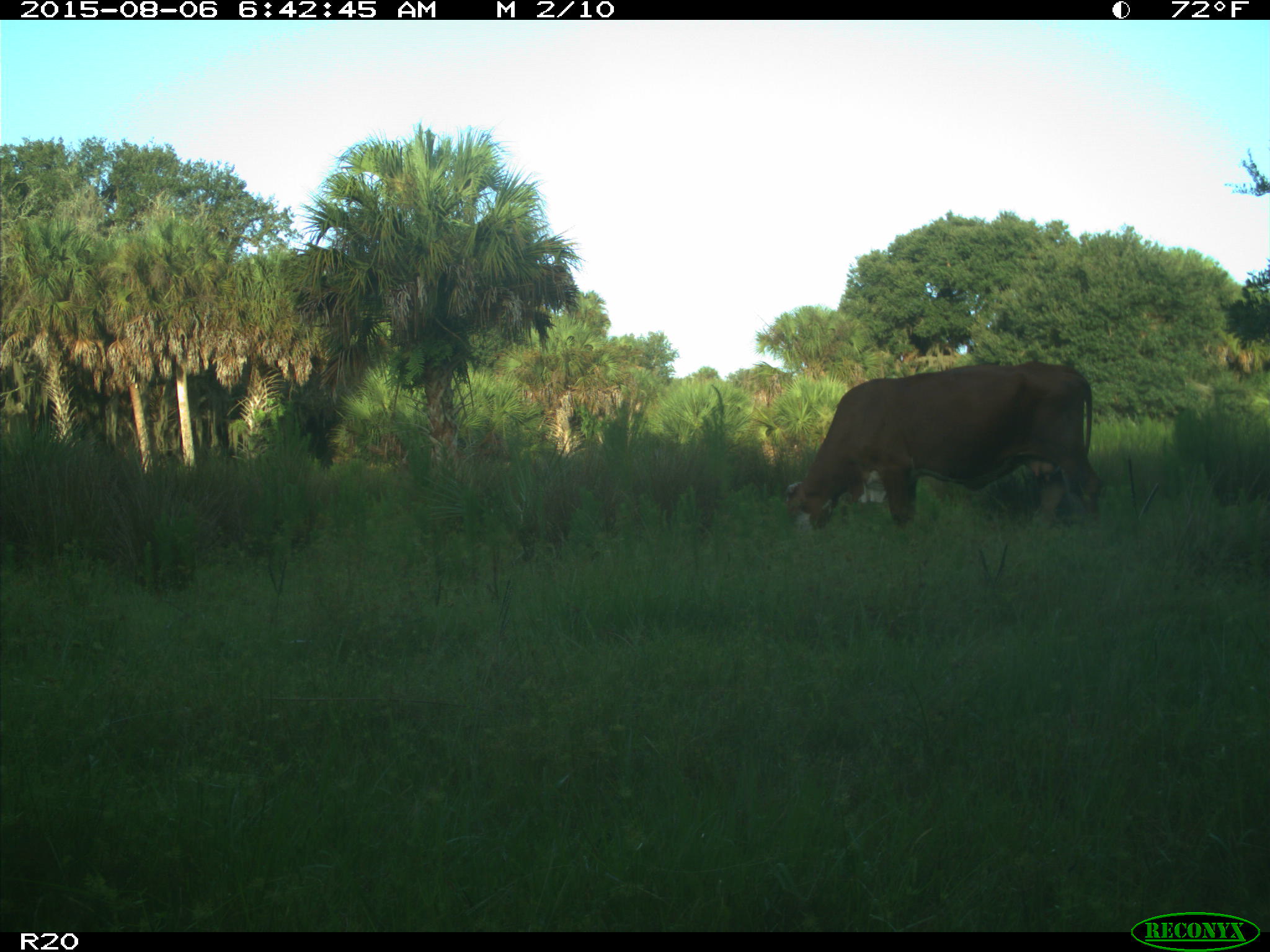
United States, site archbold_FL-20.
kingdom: Animalia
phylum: Chordata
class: Mammalia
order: Artiodactyla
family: Bovidae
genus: Bos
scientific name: Bos taurus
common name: domestic cow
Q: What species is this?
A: Bos taurus (domestic cow).